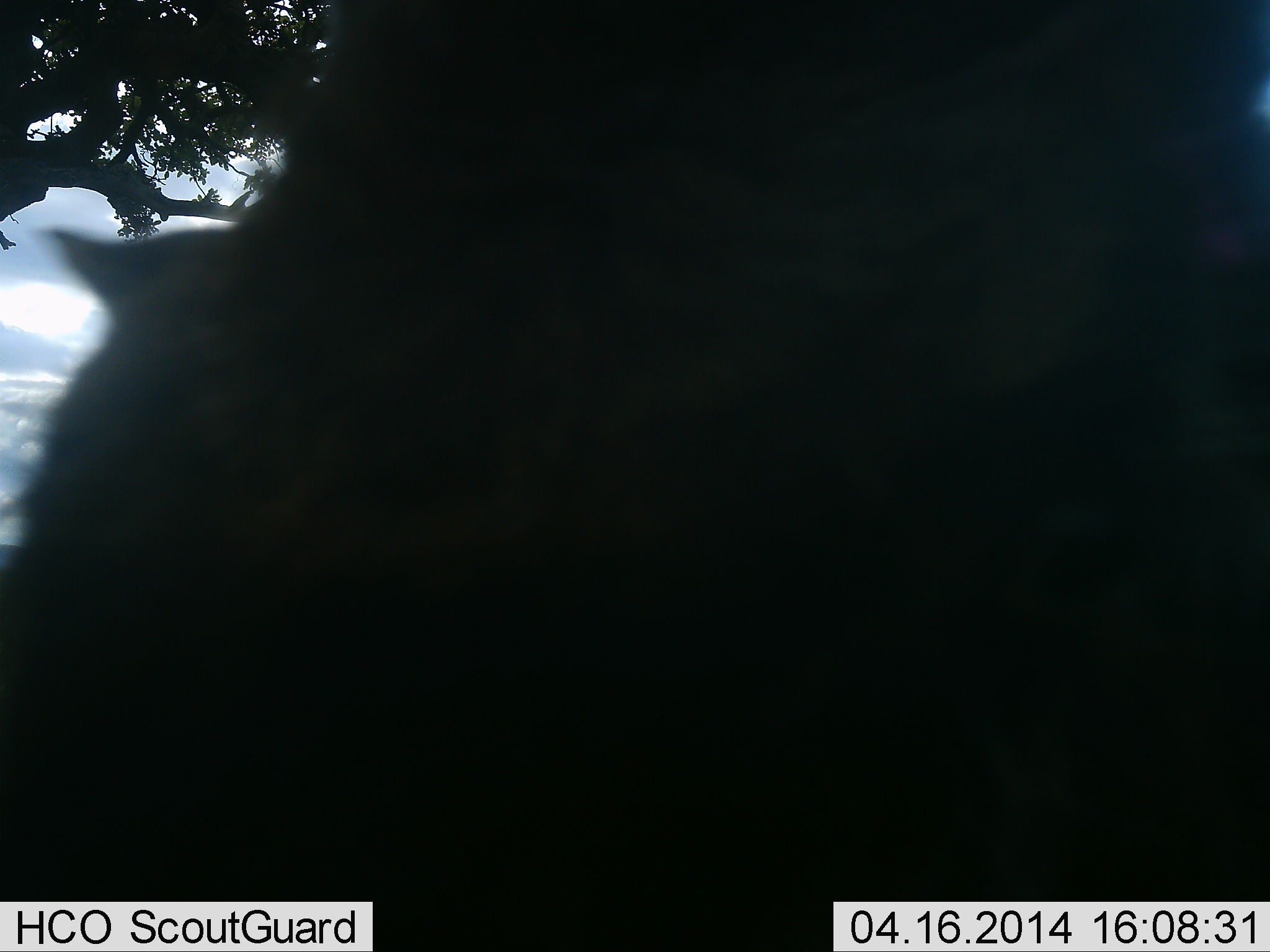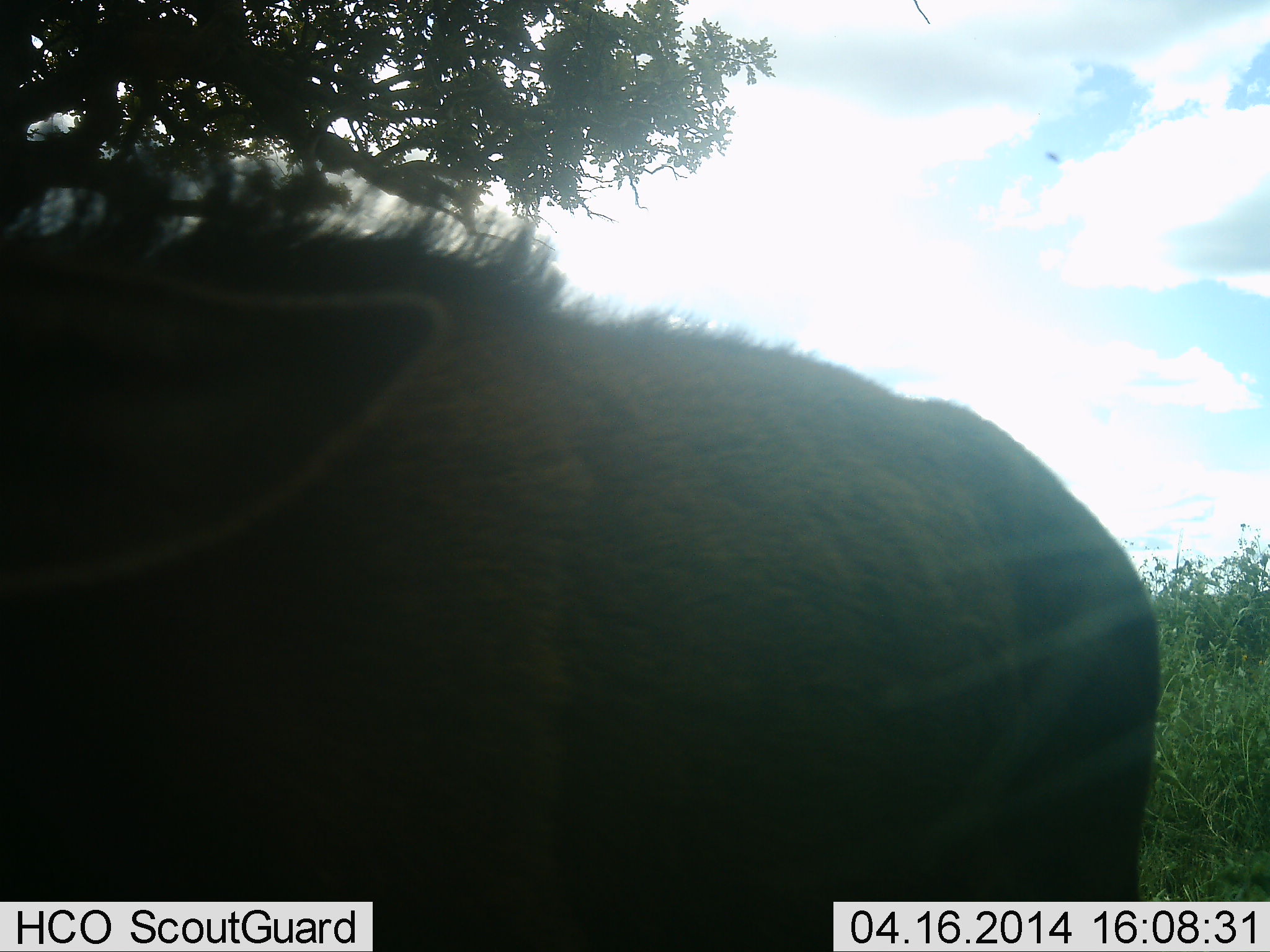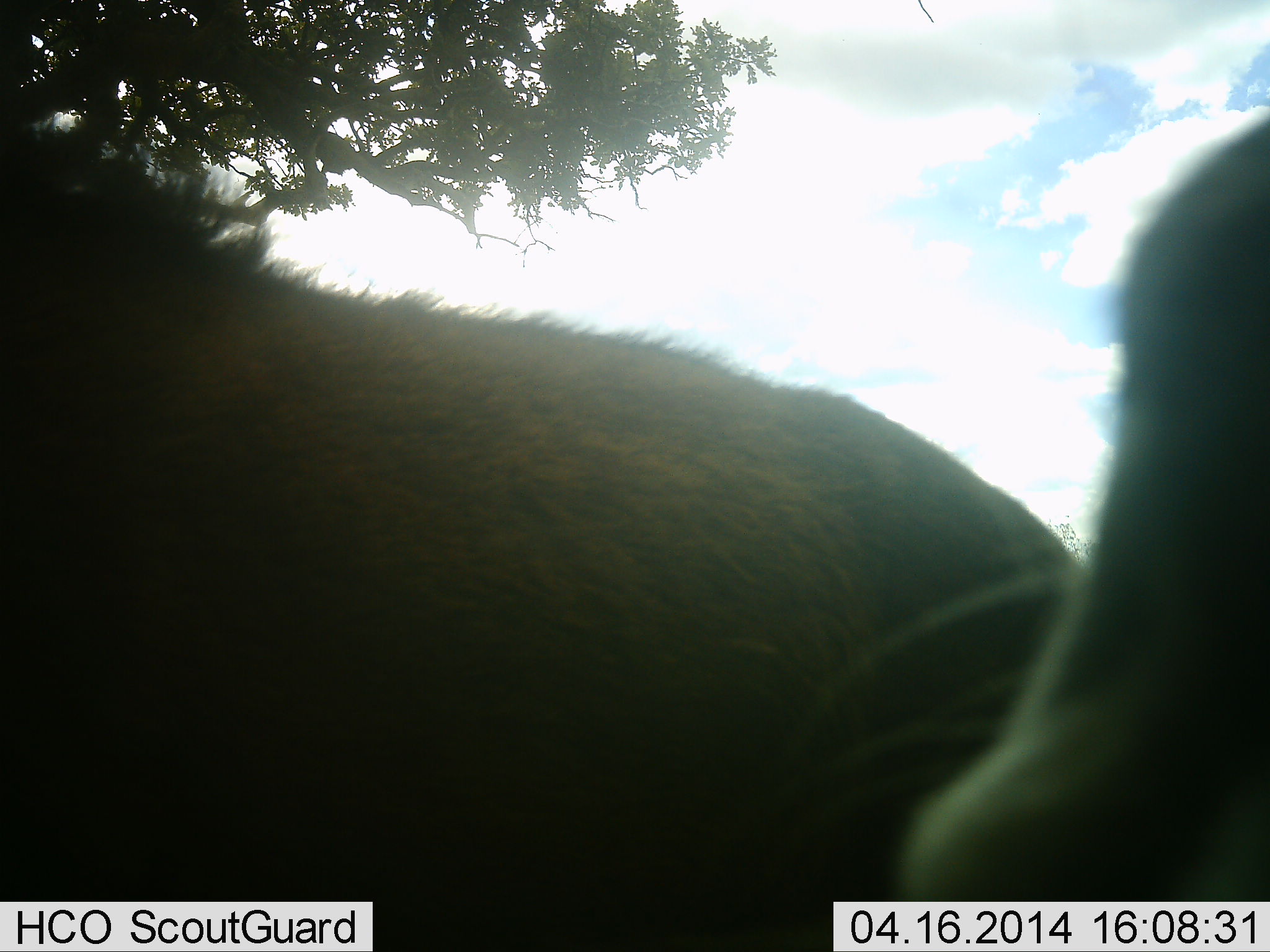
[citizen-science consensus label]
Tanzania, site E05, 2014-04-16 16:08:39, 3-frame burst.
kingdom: Animalia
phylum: Chordata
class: Mammalia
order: Artiodactyla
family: Suidae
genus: Phacochoerus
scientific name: Phacochoerus africanus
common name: warthog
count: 2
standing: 50%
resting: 0%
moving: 80%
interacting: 0%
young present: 0%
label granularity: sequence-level